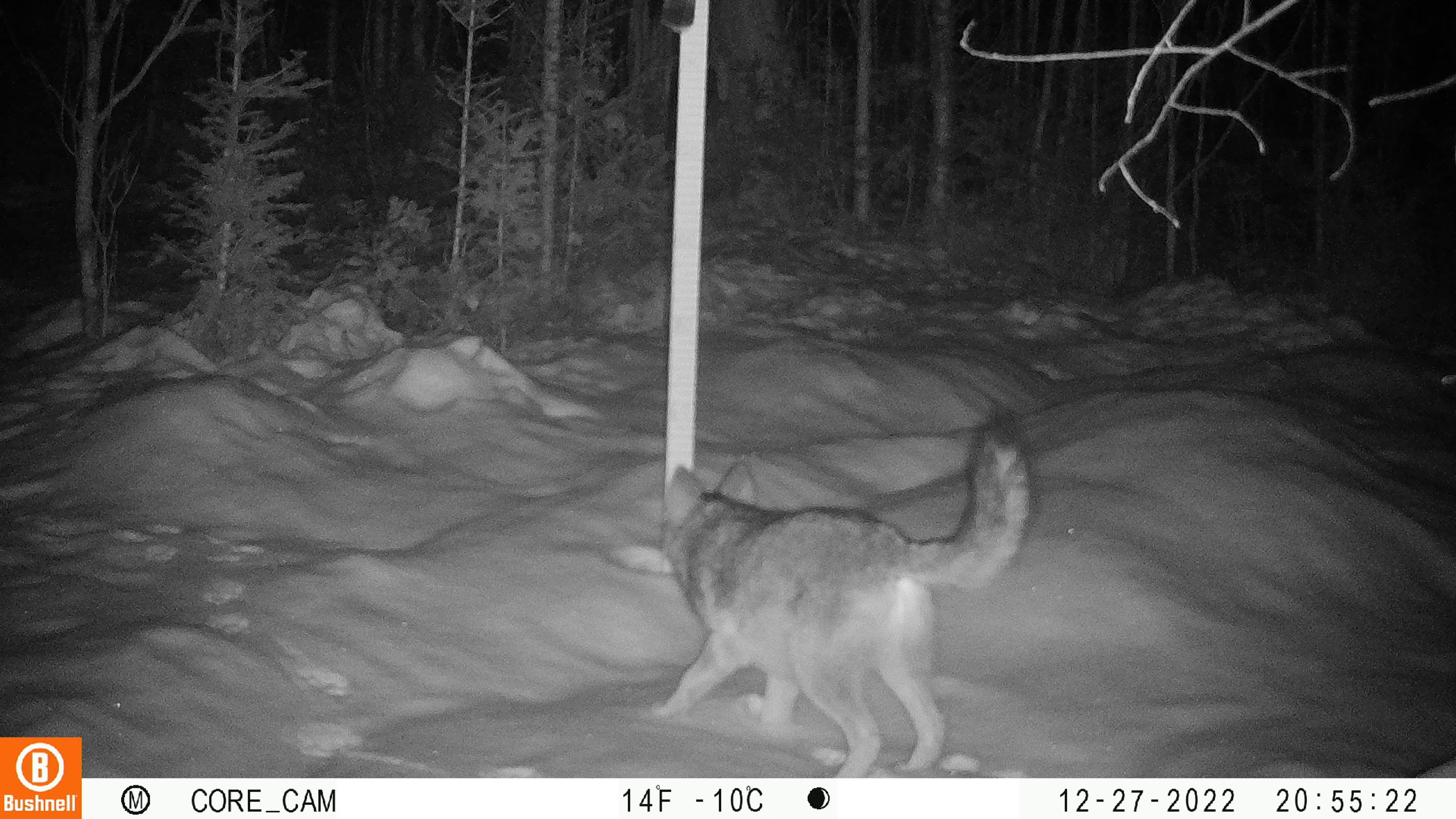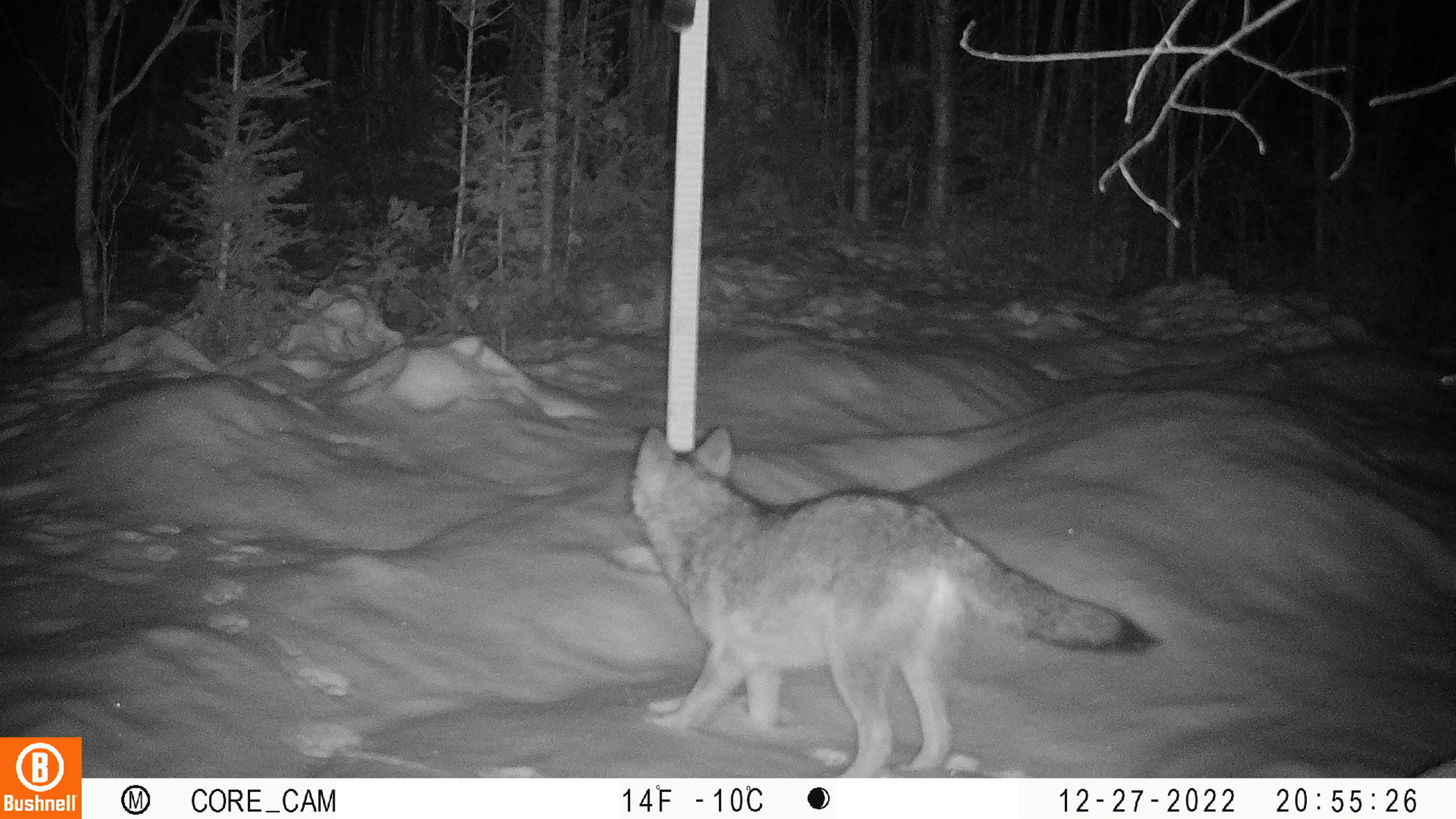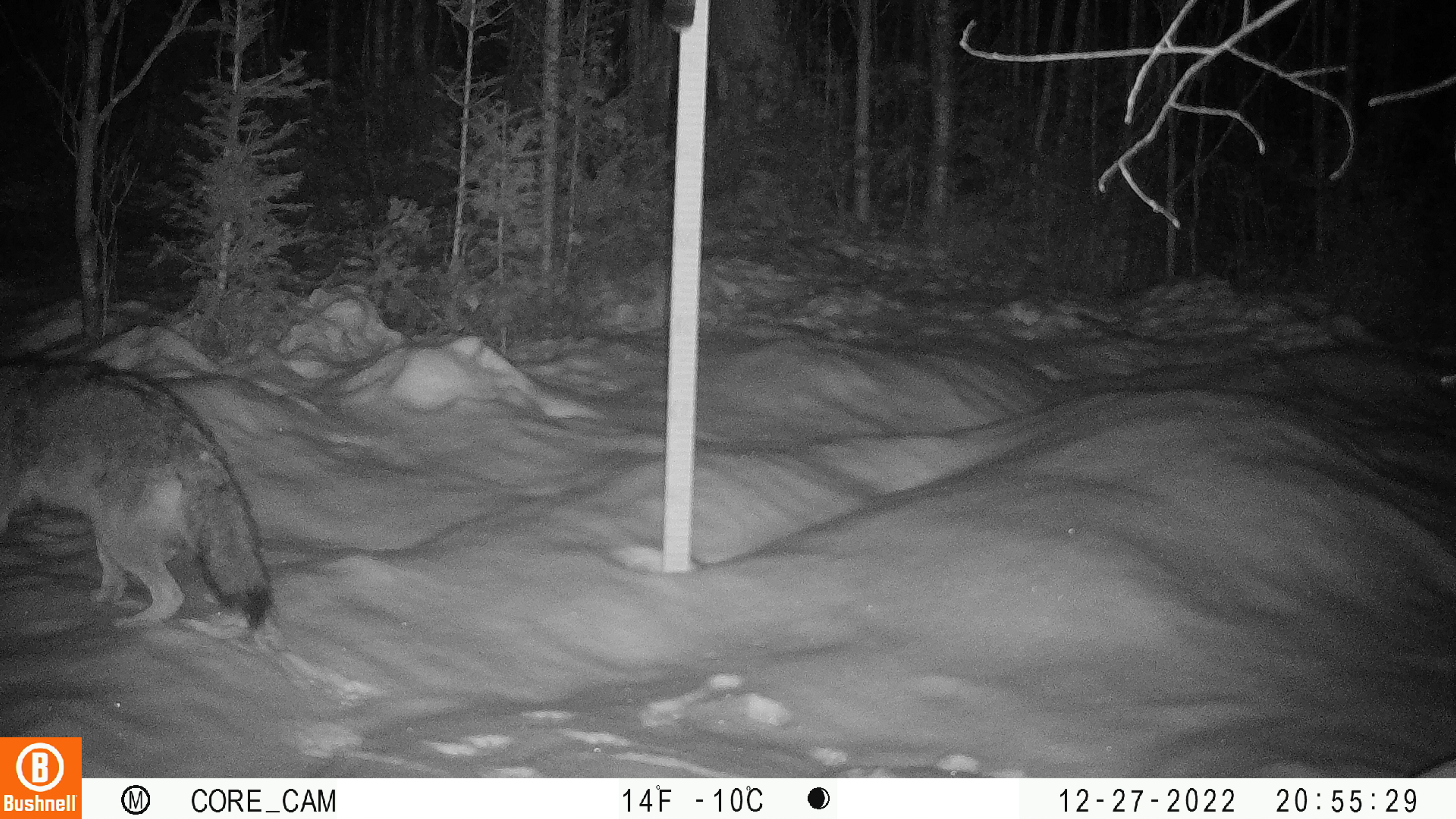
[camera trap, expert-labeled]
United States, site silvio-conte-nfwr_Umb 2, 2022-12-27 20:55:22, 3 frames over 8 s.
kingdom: Animalia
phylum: Chordata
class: Mammalia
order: Carnivora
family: Canidae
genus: Canis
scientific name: Canis latrans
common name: coyote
Coyote (Canis latrans).